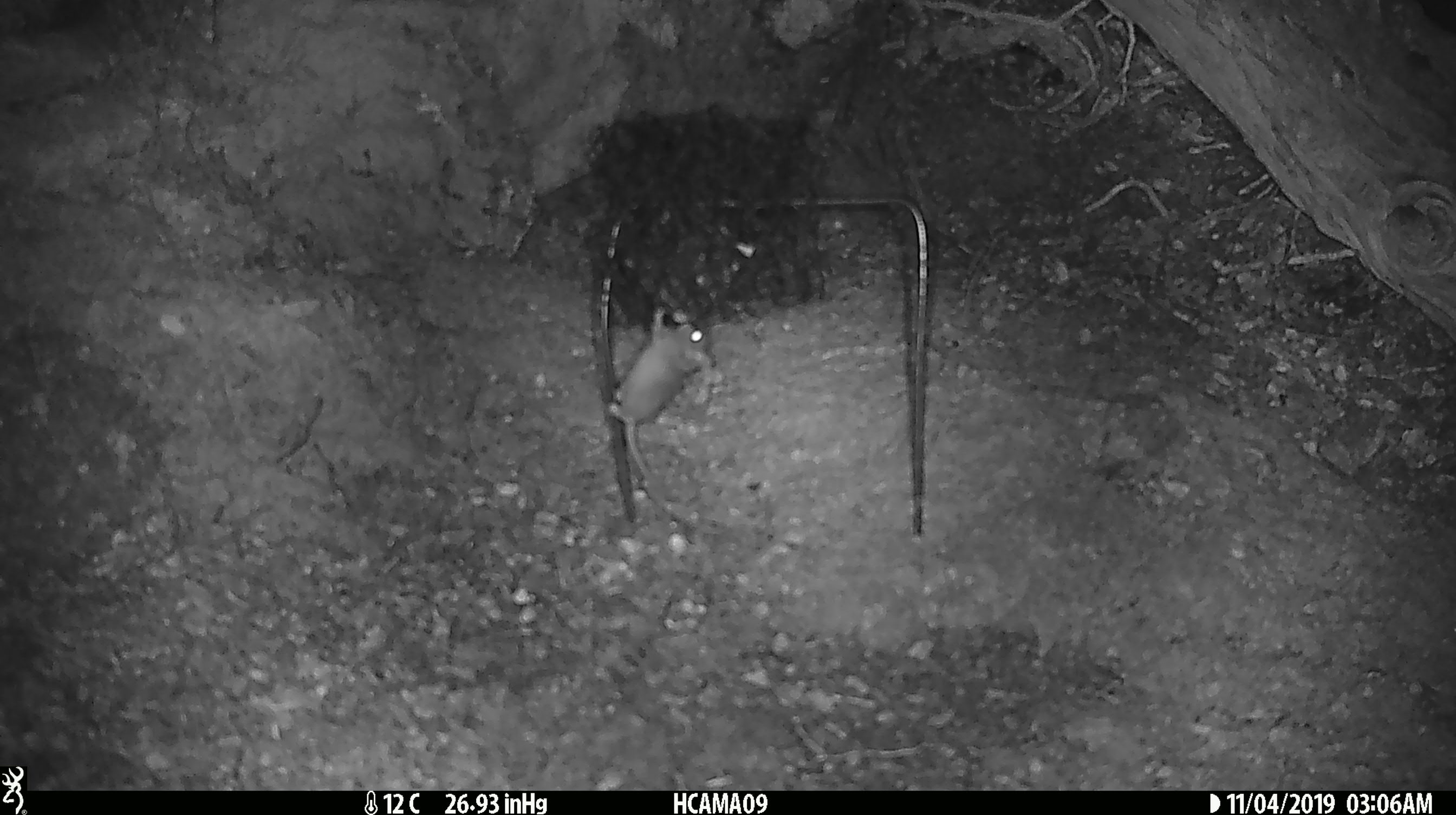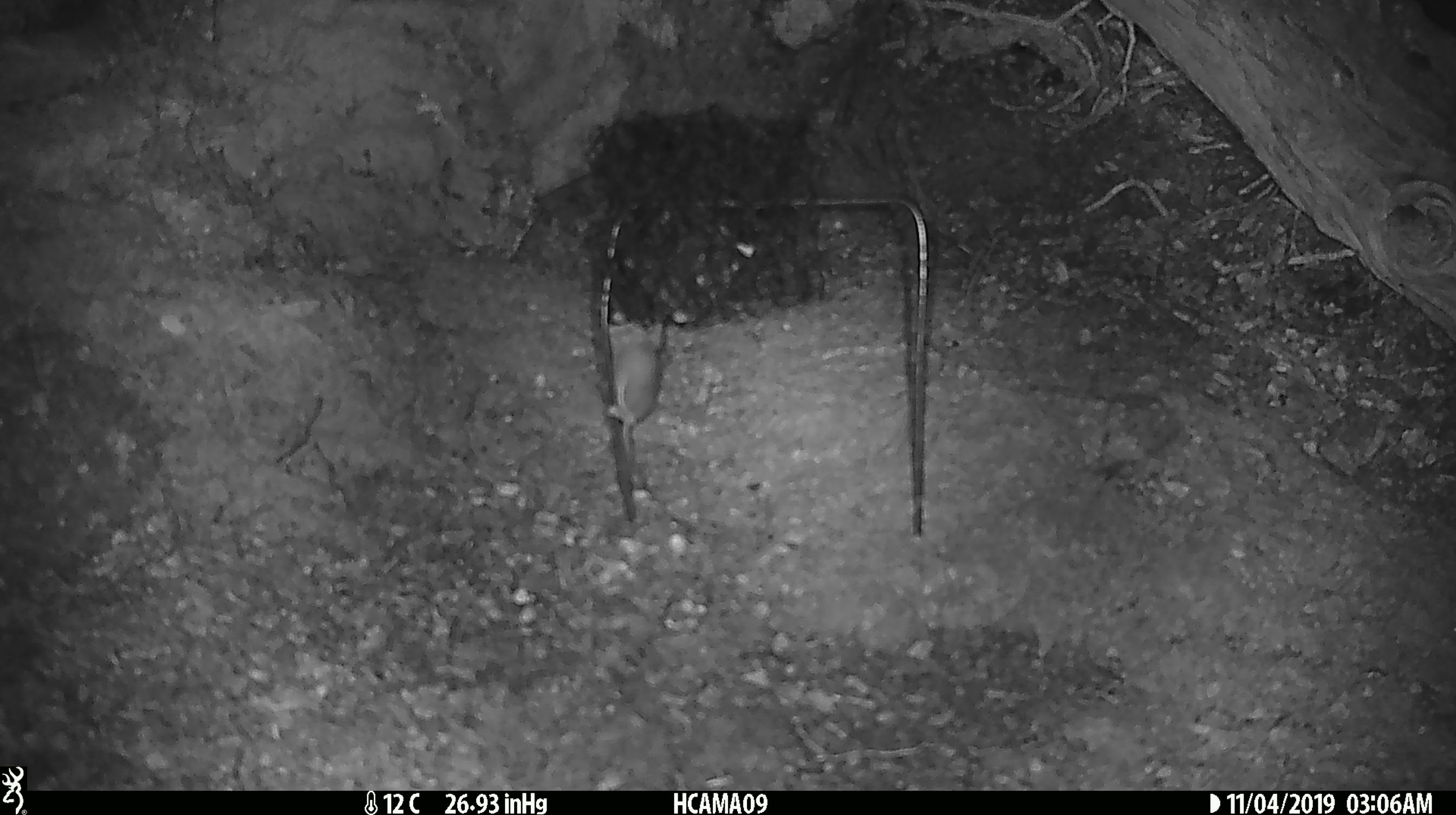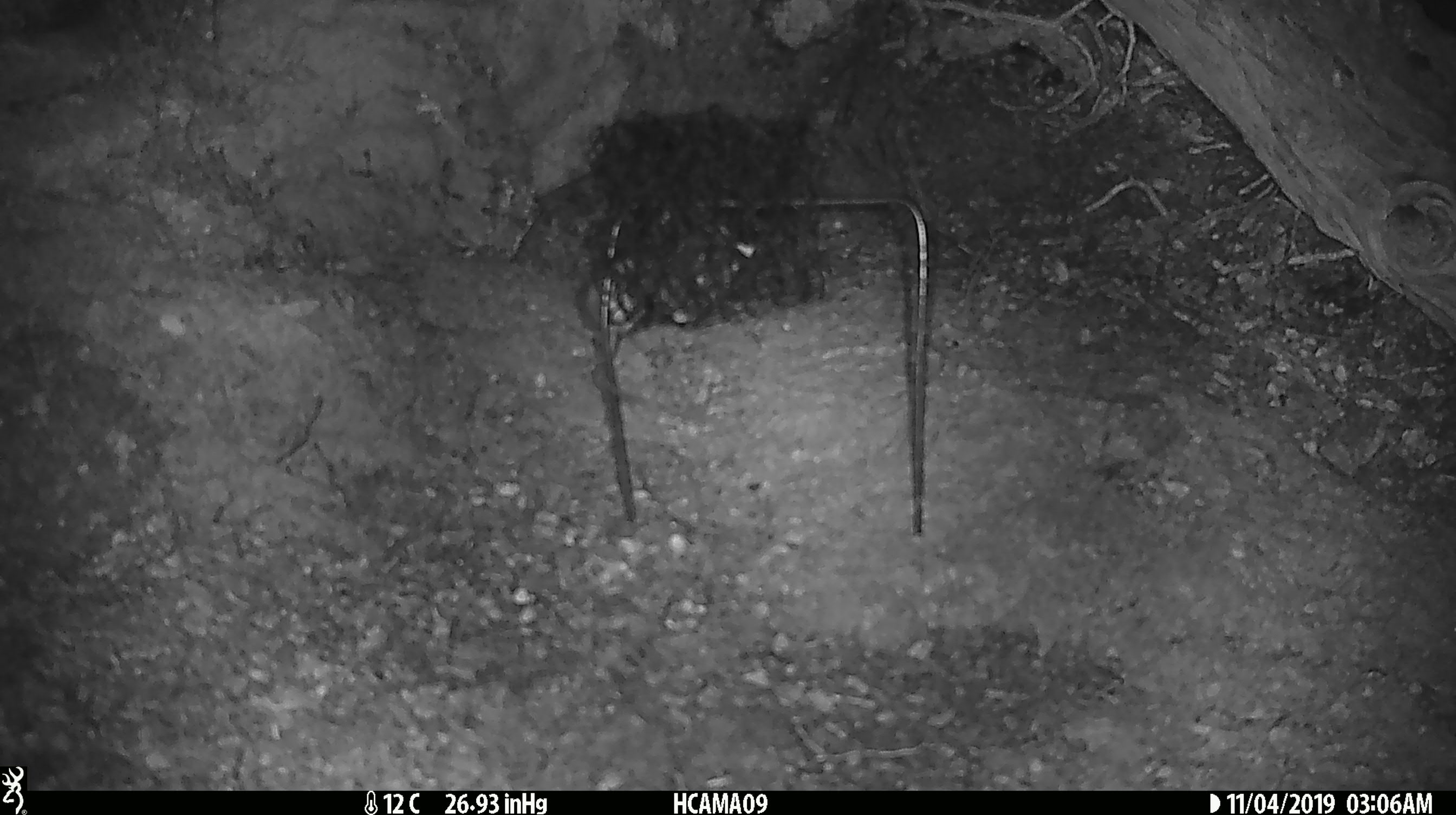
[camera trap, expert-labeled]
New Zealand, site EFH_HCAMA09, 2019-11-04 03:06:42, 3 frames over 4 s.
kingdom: Animalia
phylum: Chordata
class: Mammalia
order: Rodentia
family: Muridae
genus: Mus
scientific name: Mus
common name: mouse